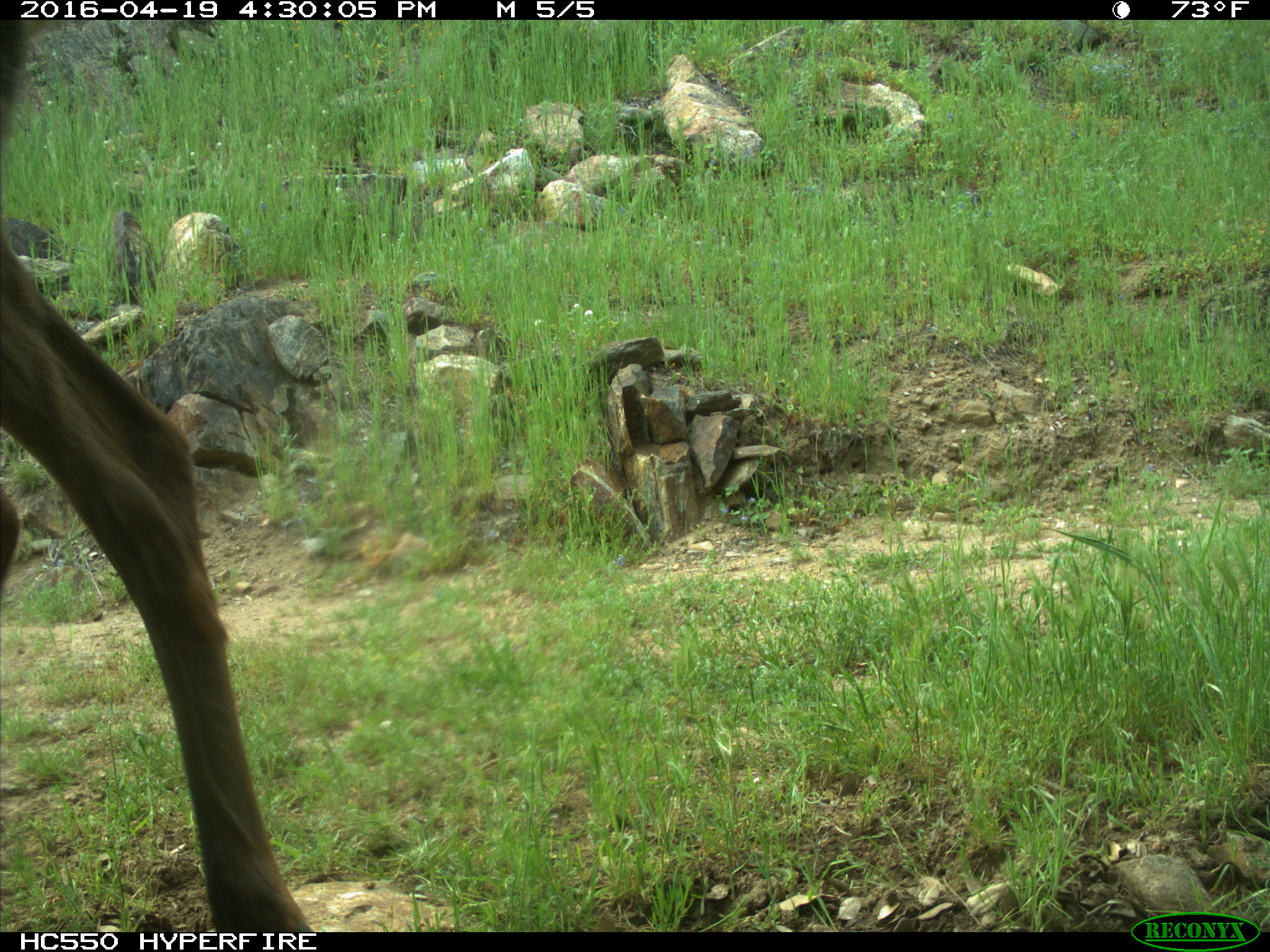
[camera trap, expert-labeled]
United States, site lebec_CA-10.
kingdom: Animalia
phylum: Chordata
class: Mammalia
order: Artiodactyla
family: Cervidae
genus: Cervus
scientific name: Cervus canadensis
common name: elk